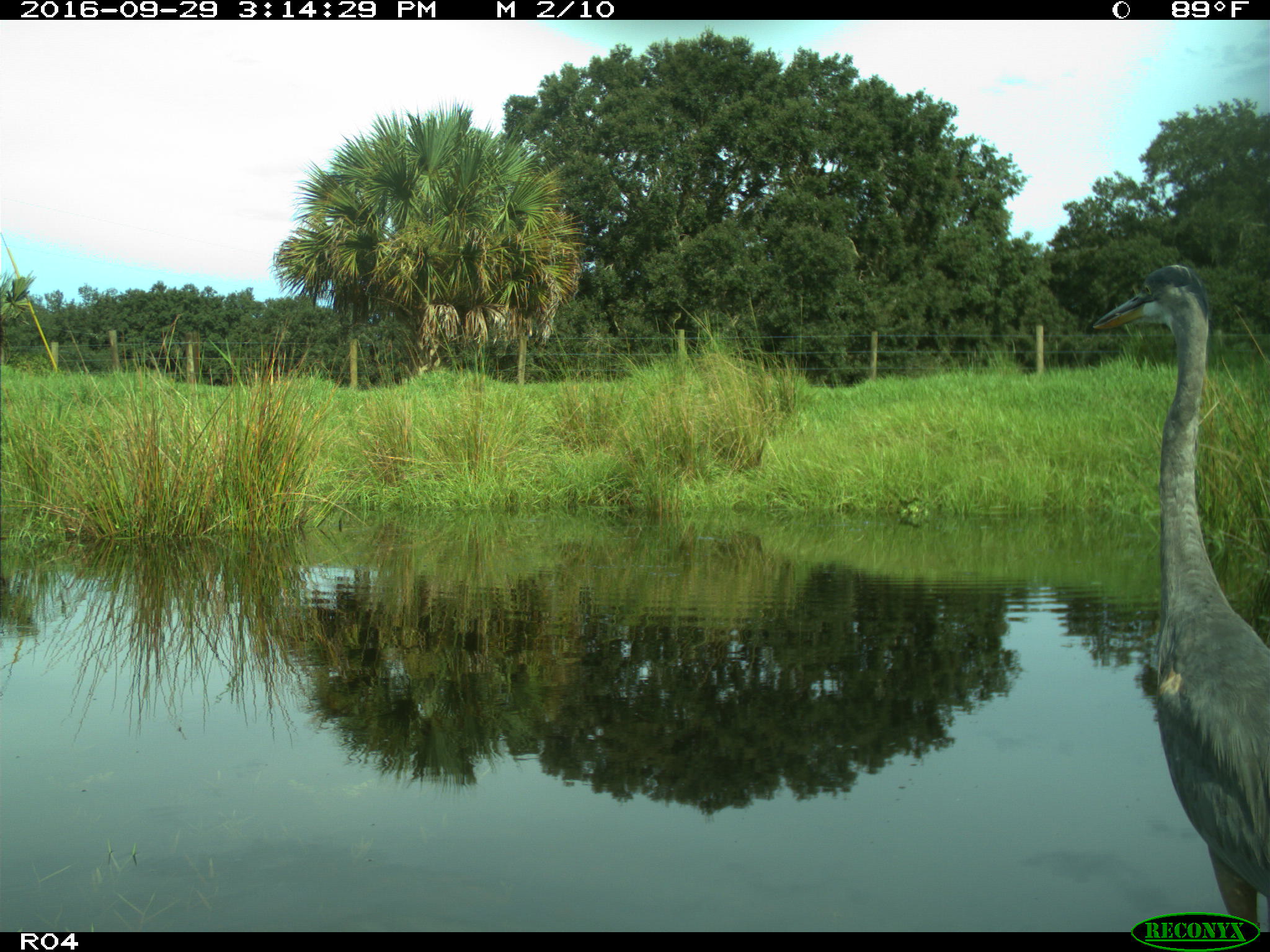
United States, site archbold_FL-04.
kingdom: Animalia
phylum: Chordata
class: Aves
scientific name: Aves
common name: birds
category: unidentified bird